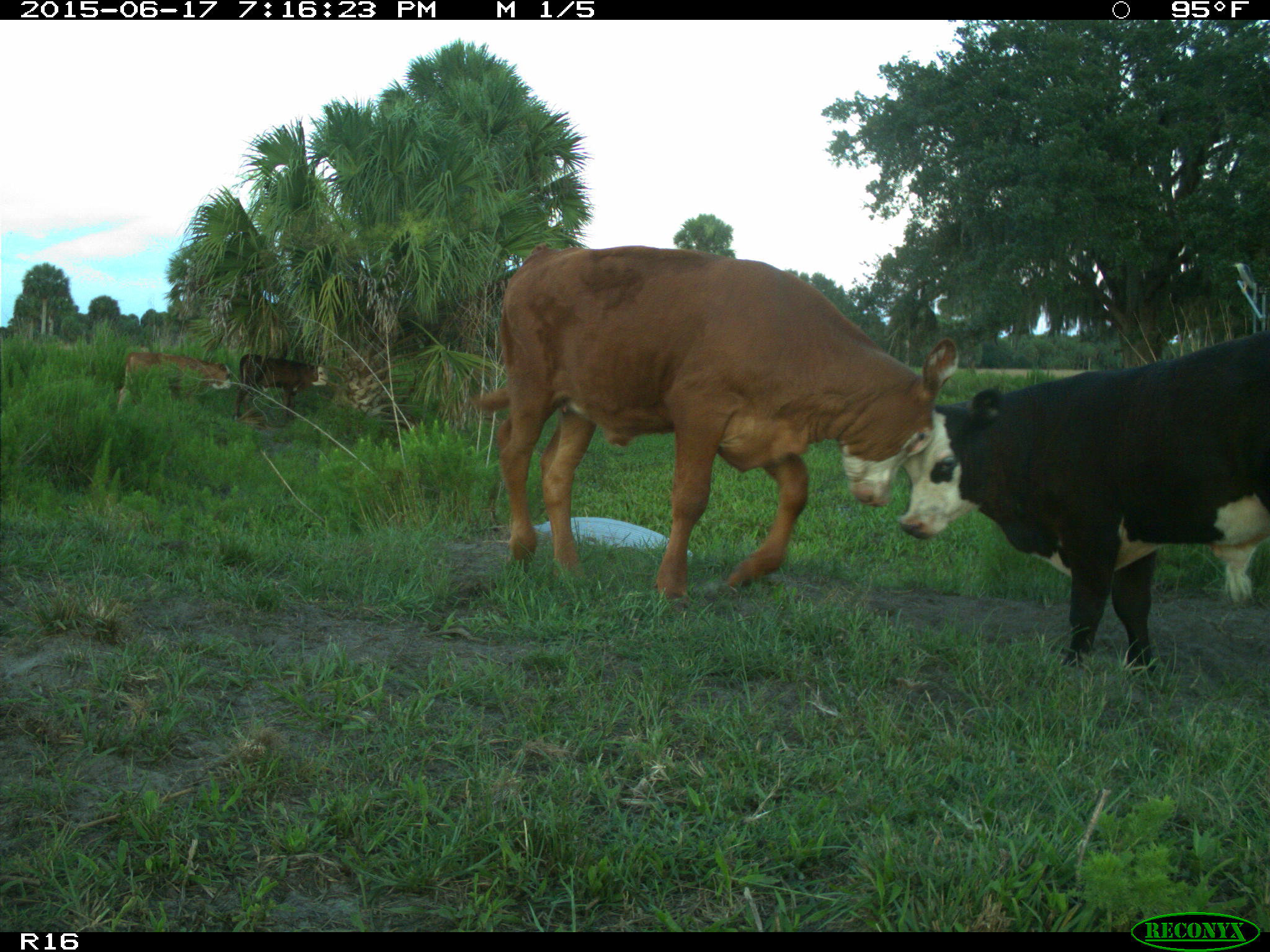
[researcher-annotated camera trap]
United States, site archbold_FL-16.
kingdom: Animalia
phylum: Chordata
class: Mammalia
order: Artiodactyla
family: Bovidae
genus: Bos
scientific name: Bos taurus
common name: domestic cow